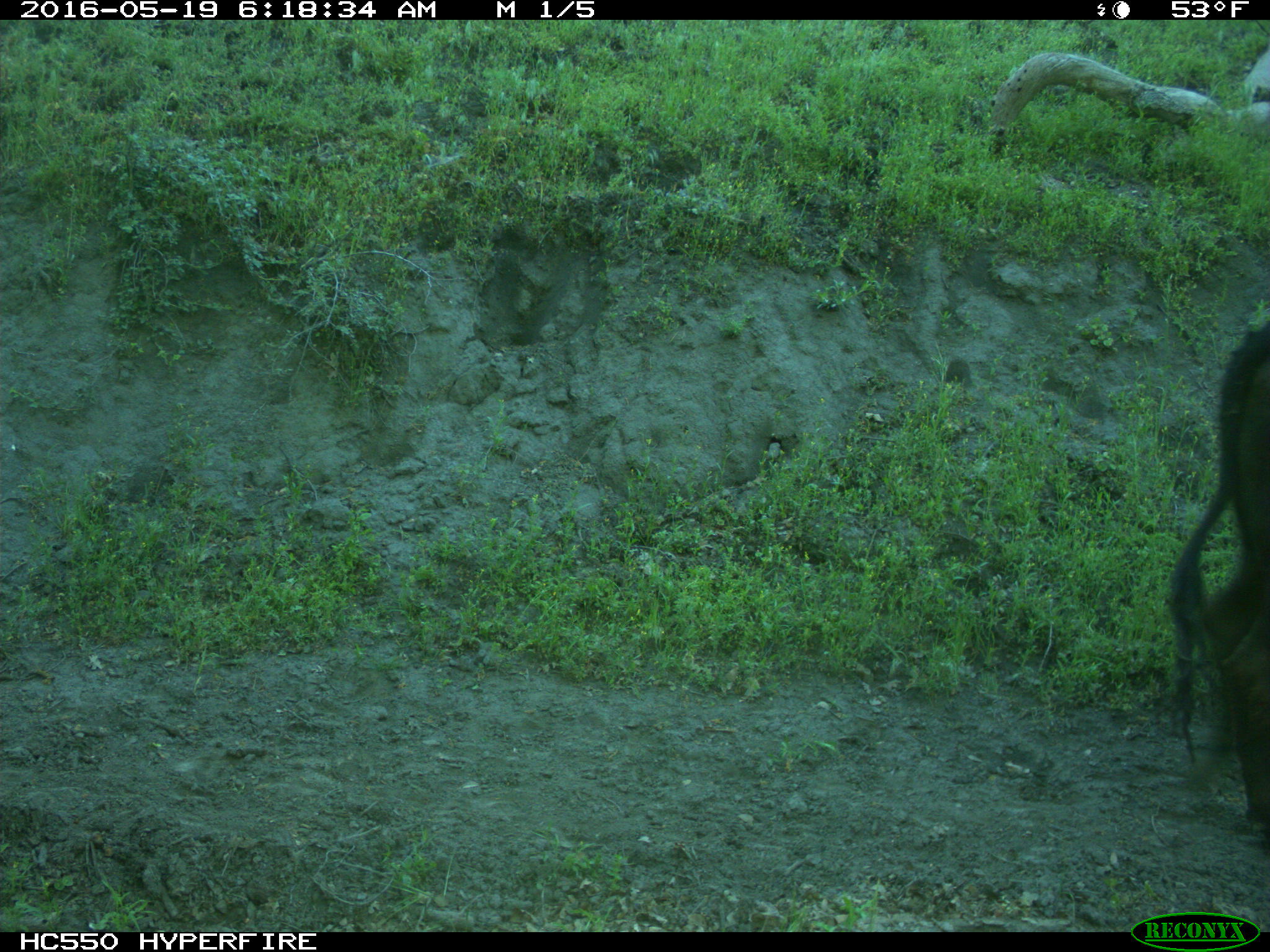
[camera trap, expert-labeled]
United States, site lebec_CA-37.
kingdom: Animalia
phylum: Chordata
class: Mammalia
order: Artiodactyla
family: Bovidae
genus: Bos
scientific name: Bos taurus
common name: domestic cow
Bos taurus (domestic cow).